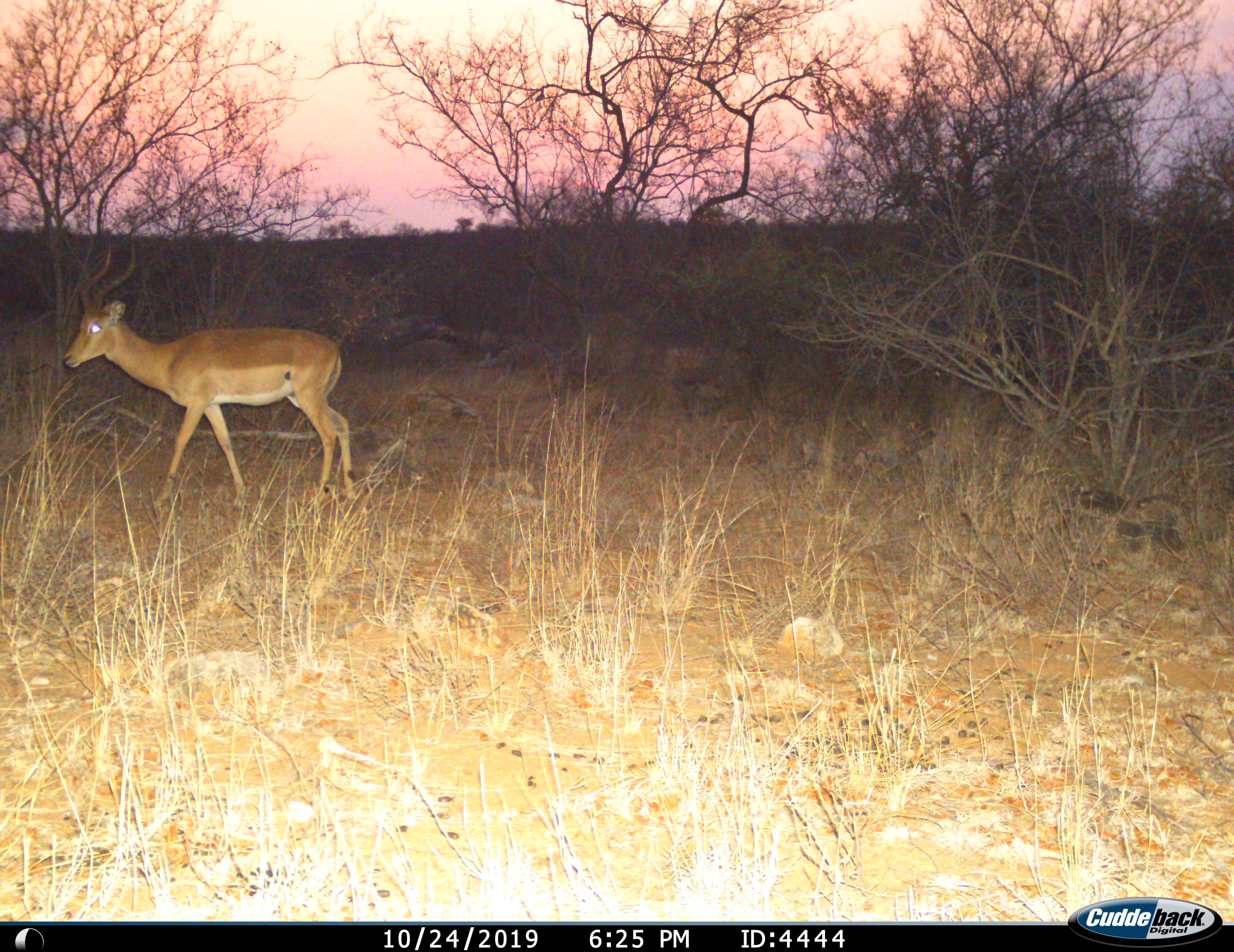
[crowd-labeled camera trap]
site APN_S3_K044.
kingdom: Animalia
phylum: Chordata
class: Mammalia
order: Artiodactyla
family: Bovidae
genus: Aepyceros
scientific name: Aepyceros melampus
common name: impala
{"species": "impala (Aepyceros melampus)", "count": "1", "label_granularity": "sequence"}